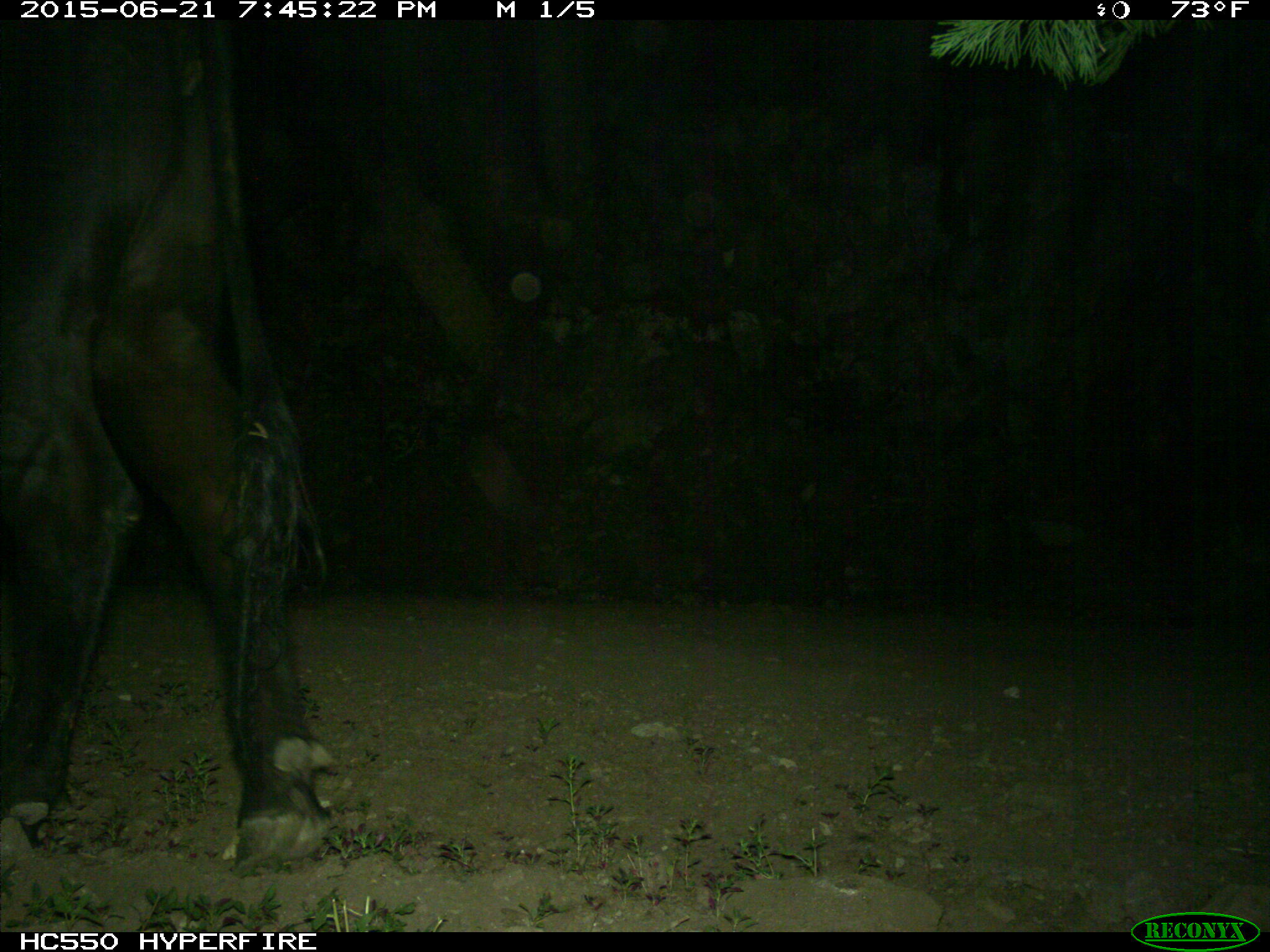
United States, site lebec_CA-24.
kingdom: Animalia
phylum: Chordata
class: Mammalia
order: Artiodactyla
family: Bovidae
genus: Bos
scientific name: Bos taurus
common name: domestic cow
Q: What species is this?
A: Bos taurus (domestic cow).